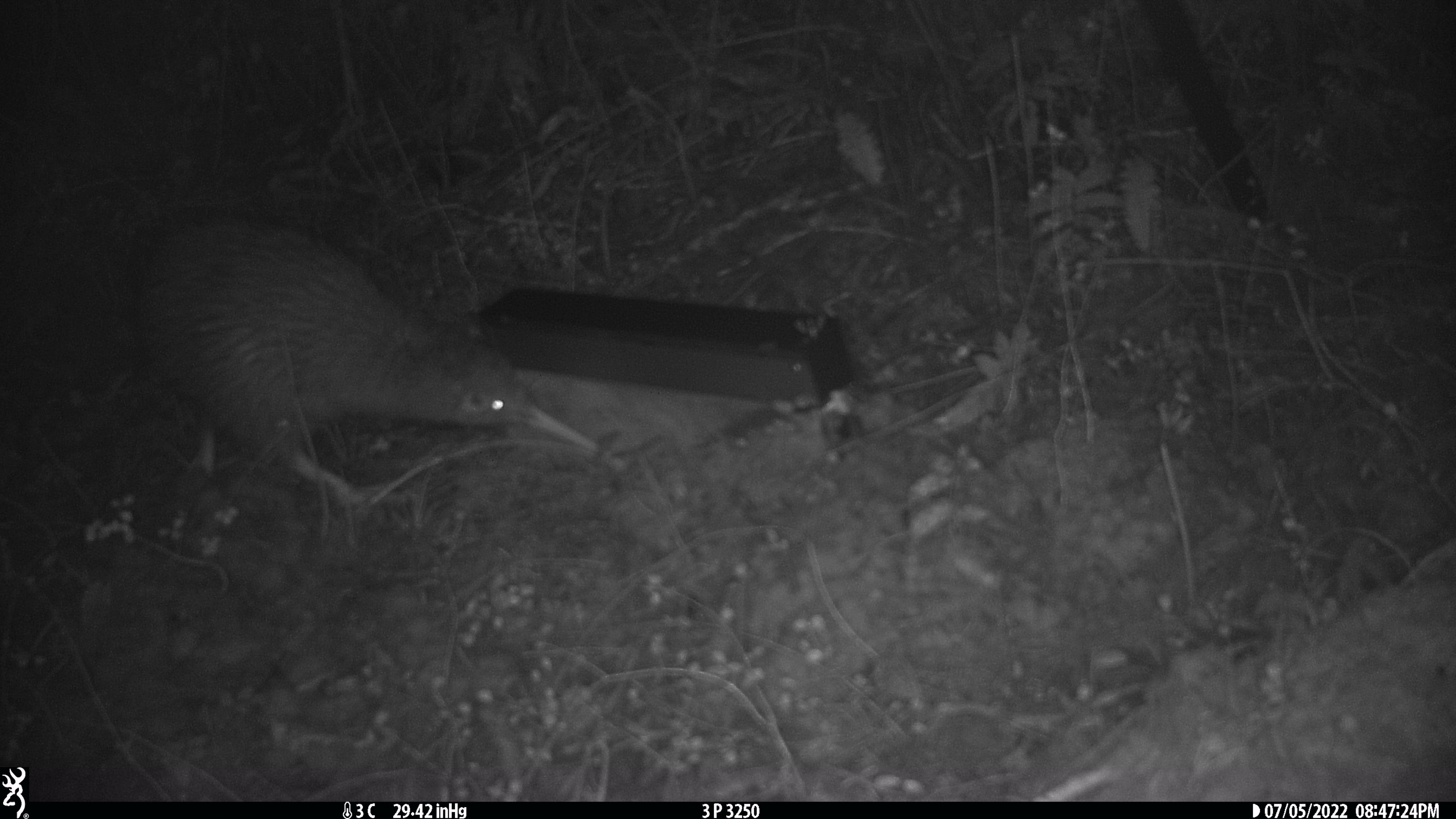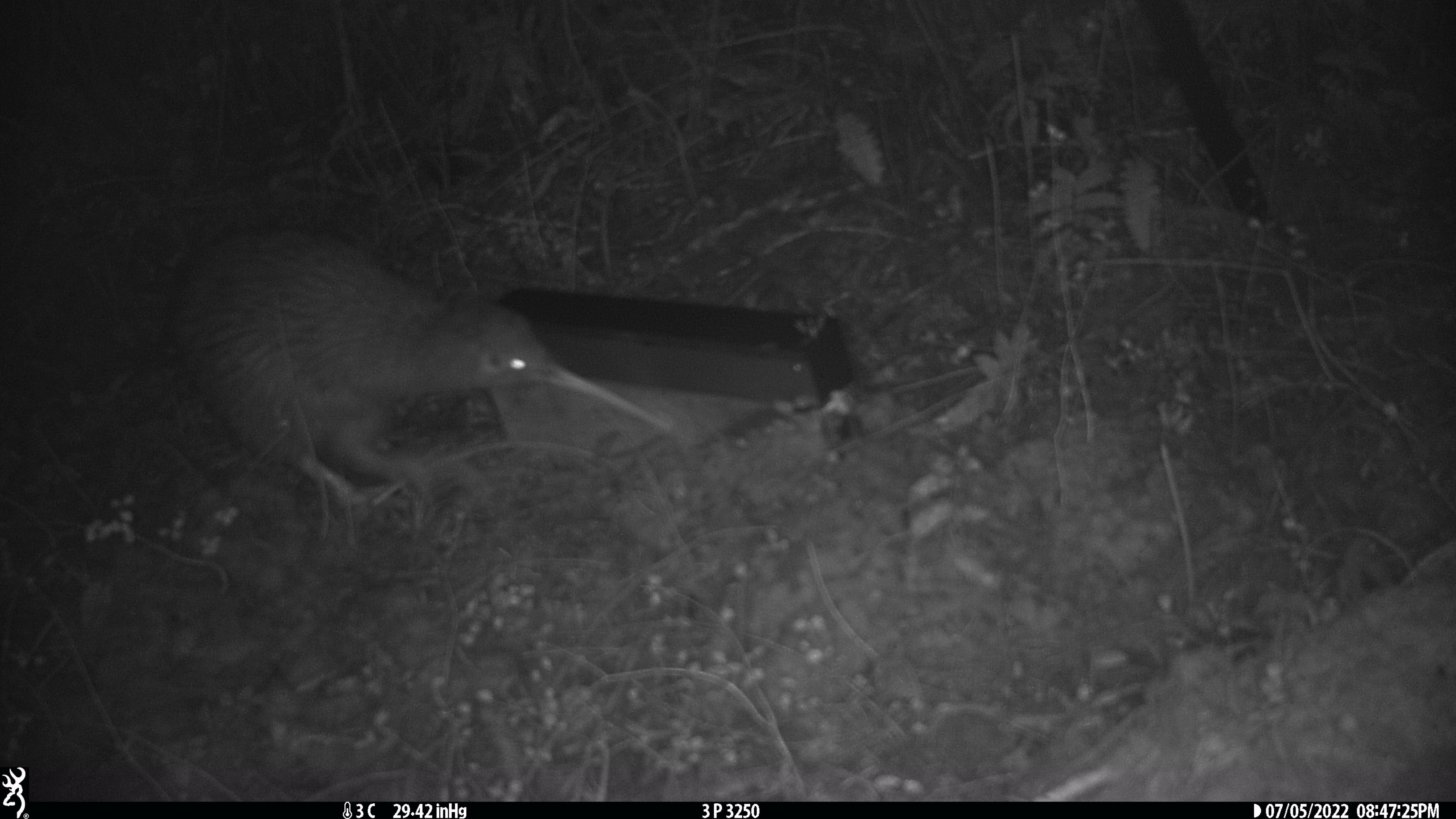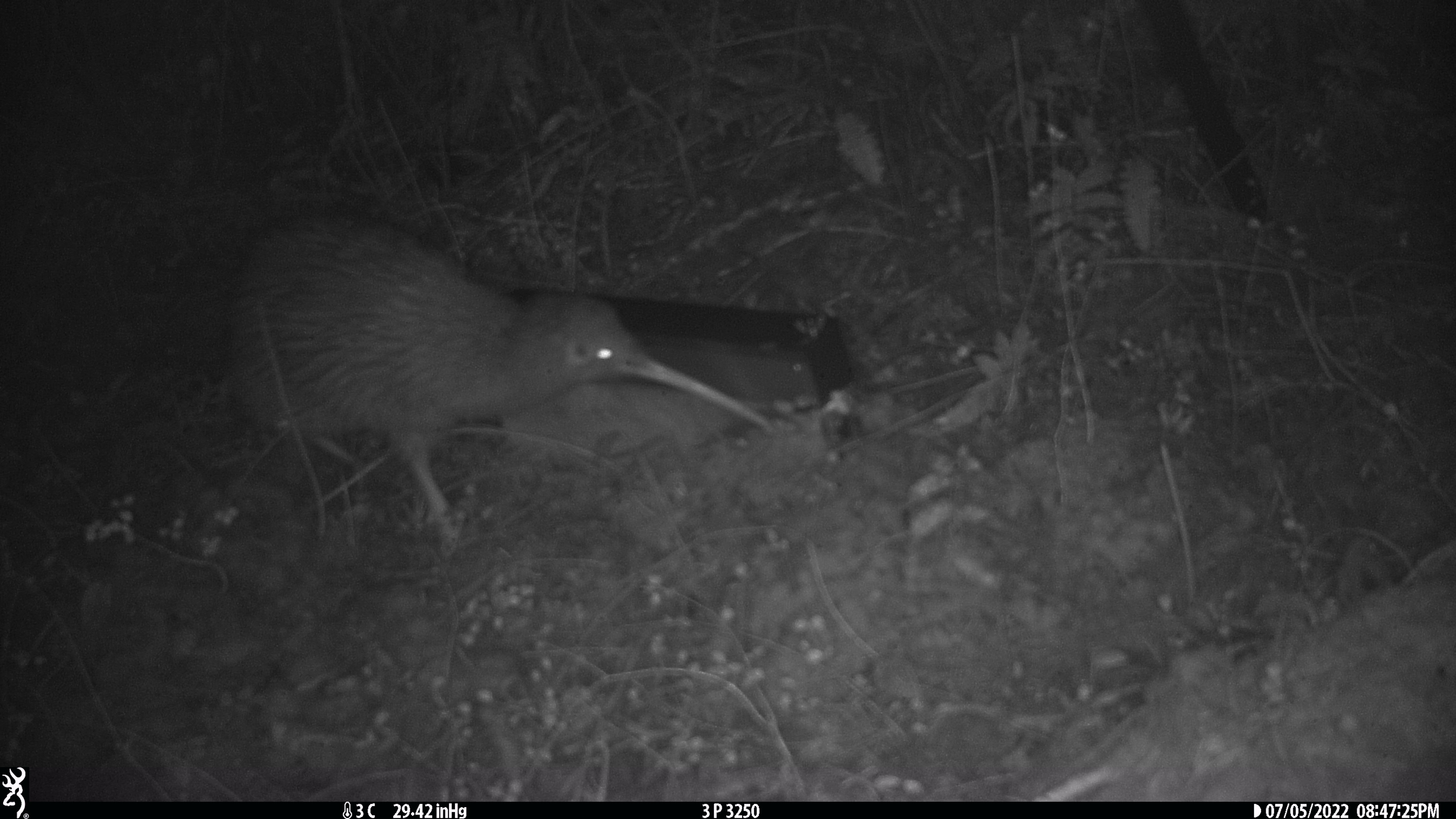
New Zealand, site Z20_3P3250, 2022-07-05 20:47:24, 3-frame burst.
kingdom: Animalia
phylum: Chordata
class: Aves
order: Apterygiformes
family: Apterygidae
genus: Apteryx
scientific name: Apteryx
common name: kiwi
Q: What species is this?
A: Kiwi (Apteryx).